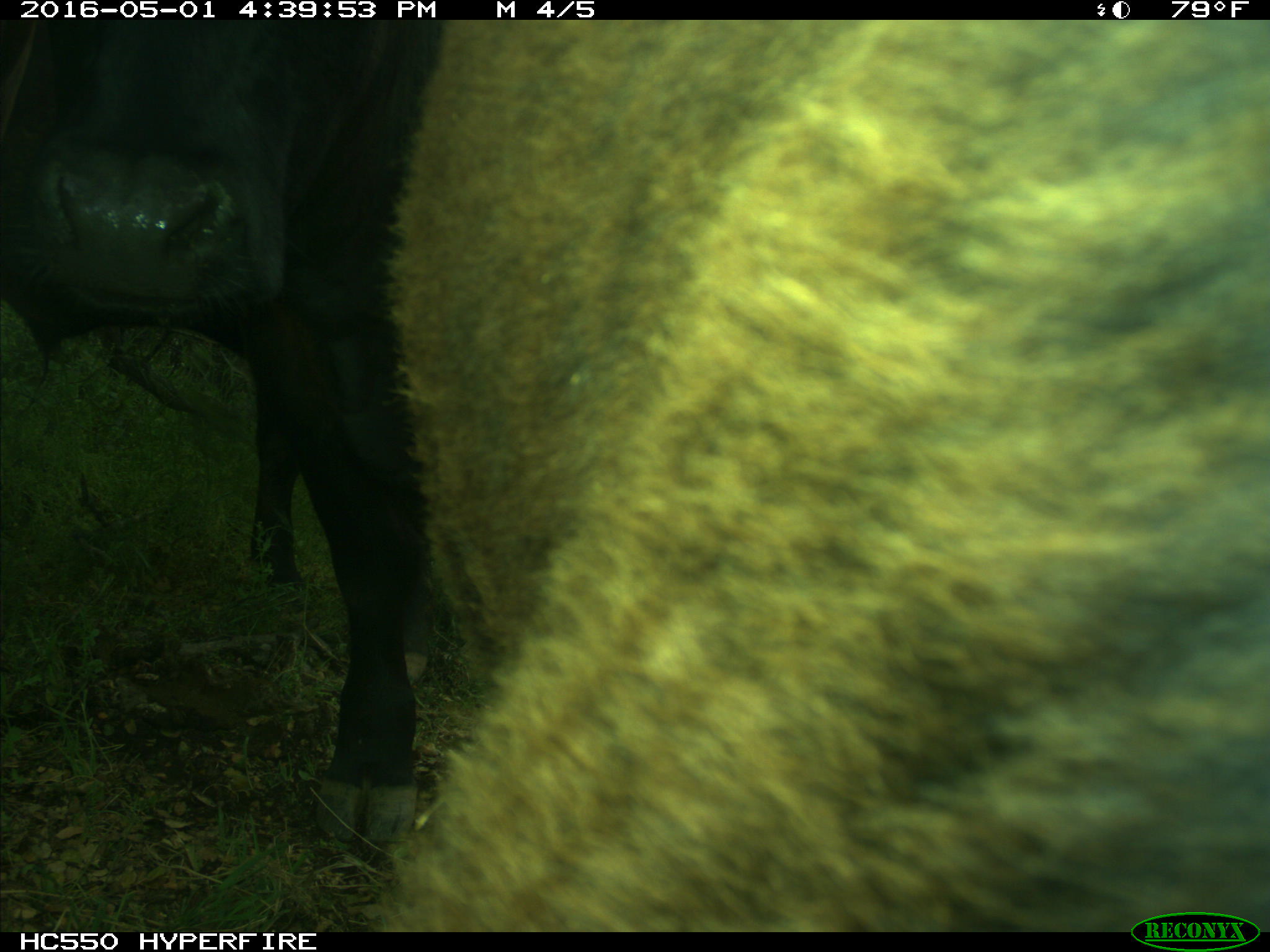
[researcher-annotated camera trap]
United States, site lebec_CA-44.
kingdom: Animalia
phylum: Chordata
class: Mammalia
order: Artiodactyla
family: Bovidae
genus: Bos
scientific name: Bos taurus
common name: domestic cow